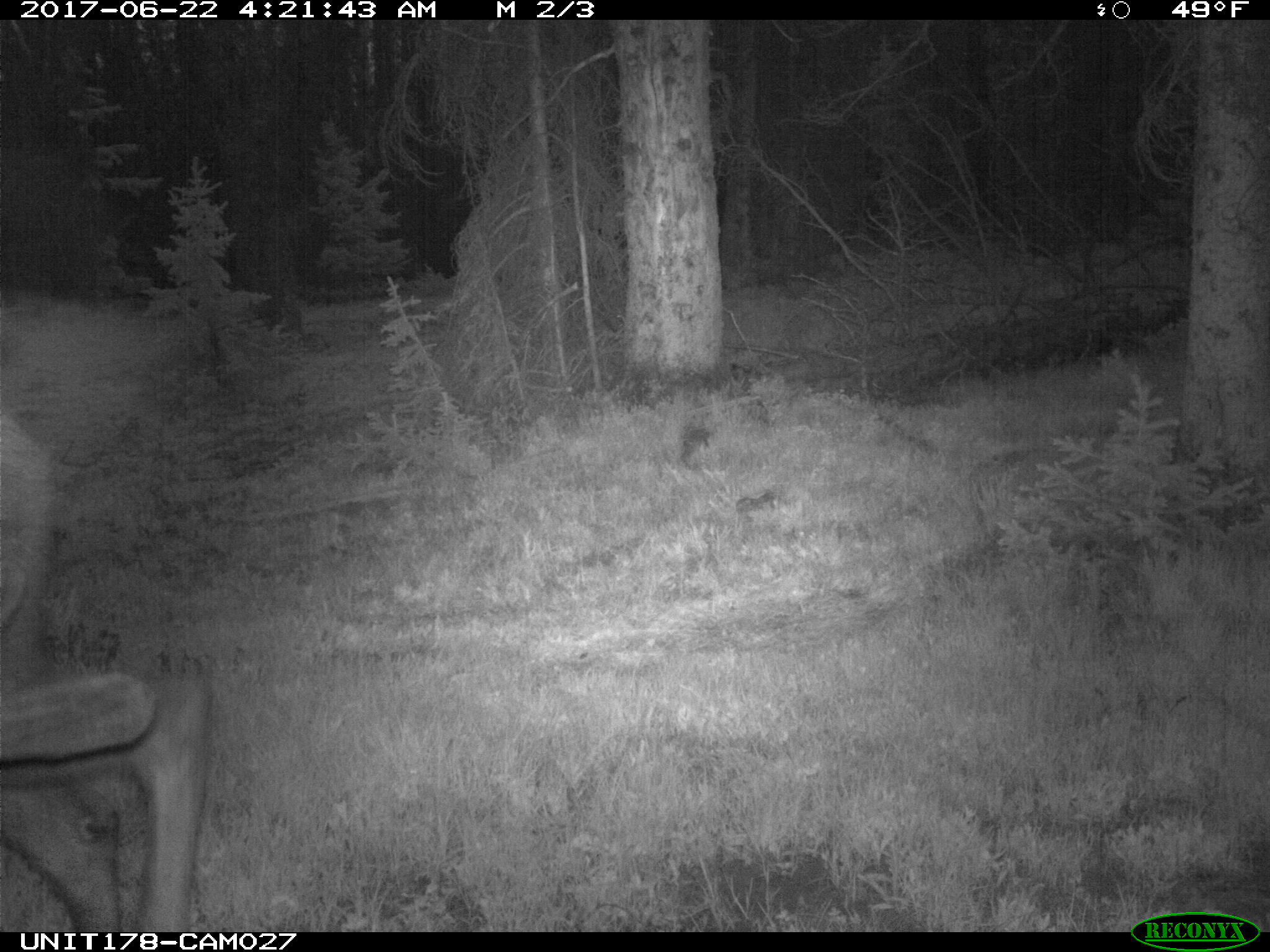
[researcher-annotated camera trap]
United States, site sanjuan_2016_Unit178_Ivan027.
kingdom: Animalia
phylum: Chordata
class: Mammalia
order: Artiodactyla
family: Cervidae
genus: Alces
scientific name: Alces alces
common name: moose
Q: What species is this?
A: Alces alces (moose).